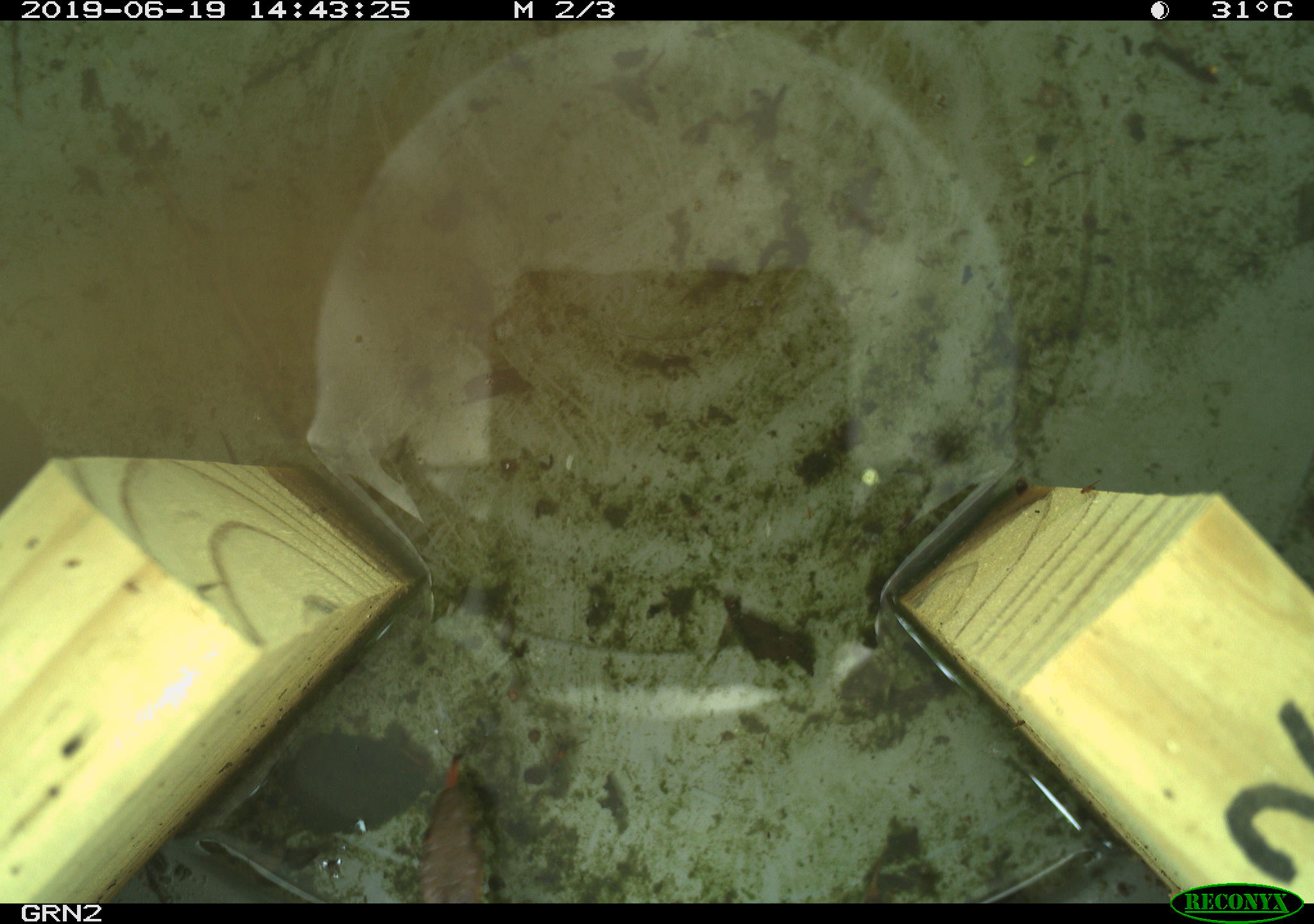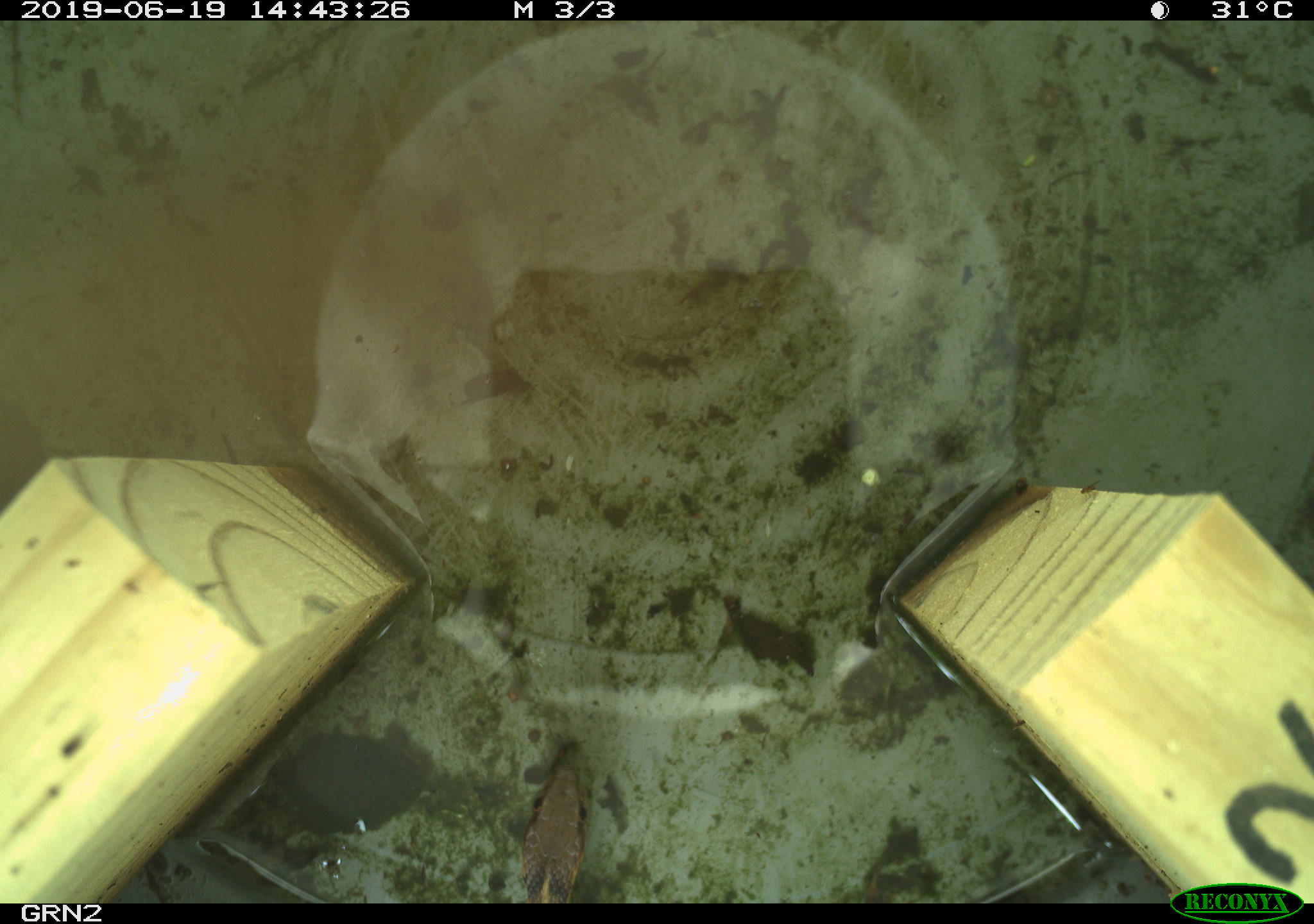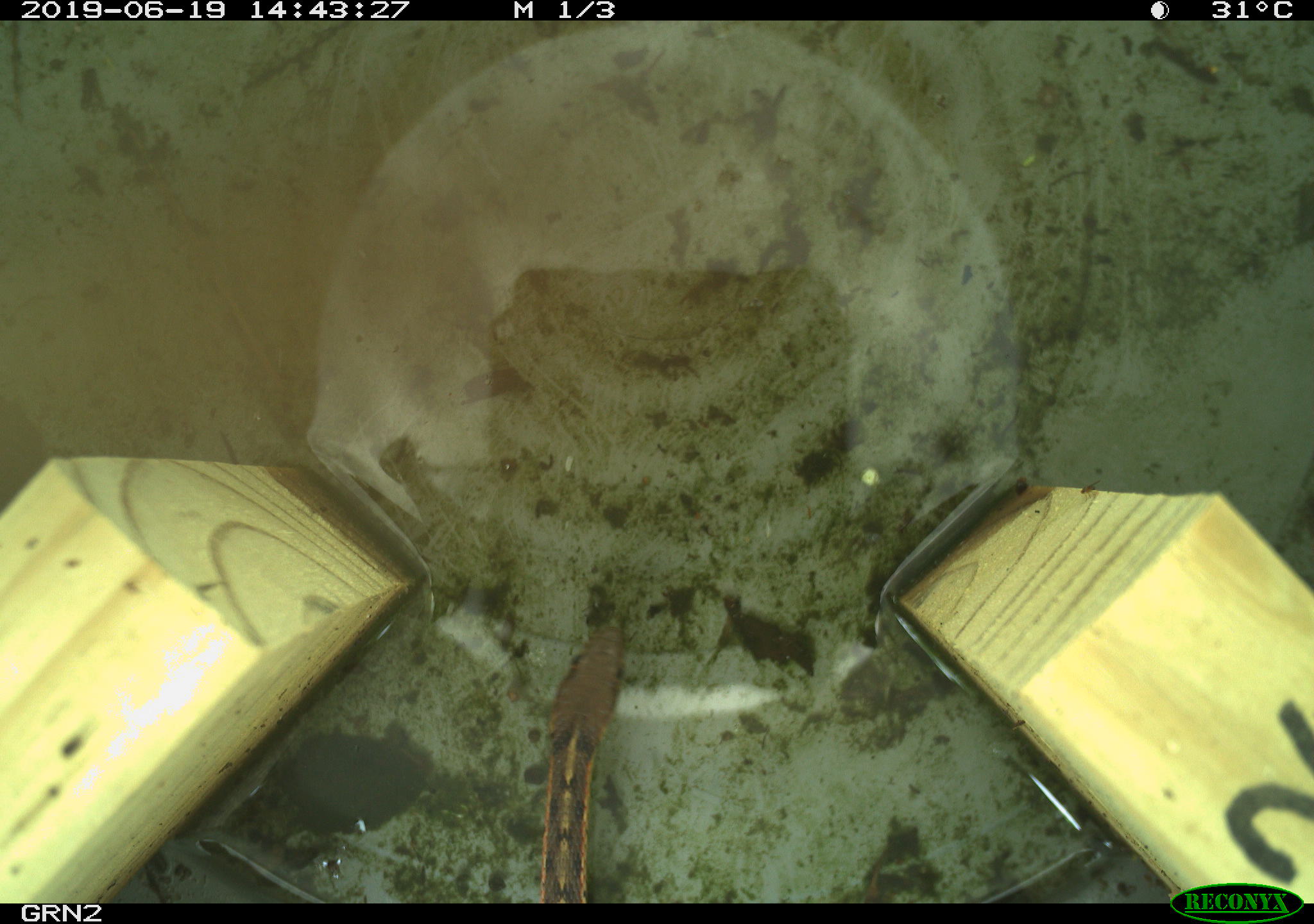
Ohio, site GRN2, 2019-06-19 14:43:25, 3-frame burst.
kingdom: Animalia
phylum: Chordata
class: Reptilia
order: Squamata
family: Colubridae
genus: Thamnophis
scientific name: Thamnophis sirtalis sirtalis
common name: eastern gartersnake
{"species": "eastern gartersnake (Thamnophis sirtalis sirtalis)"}